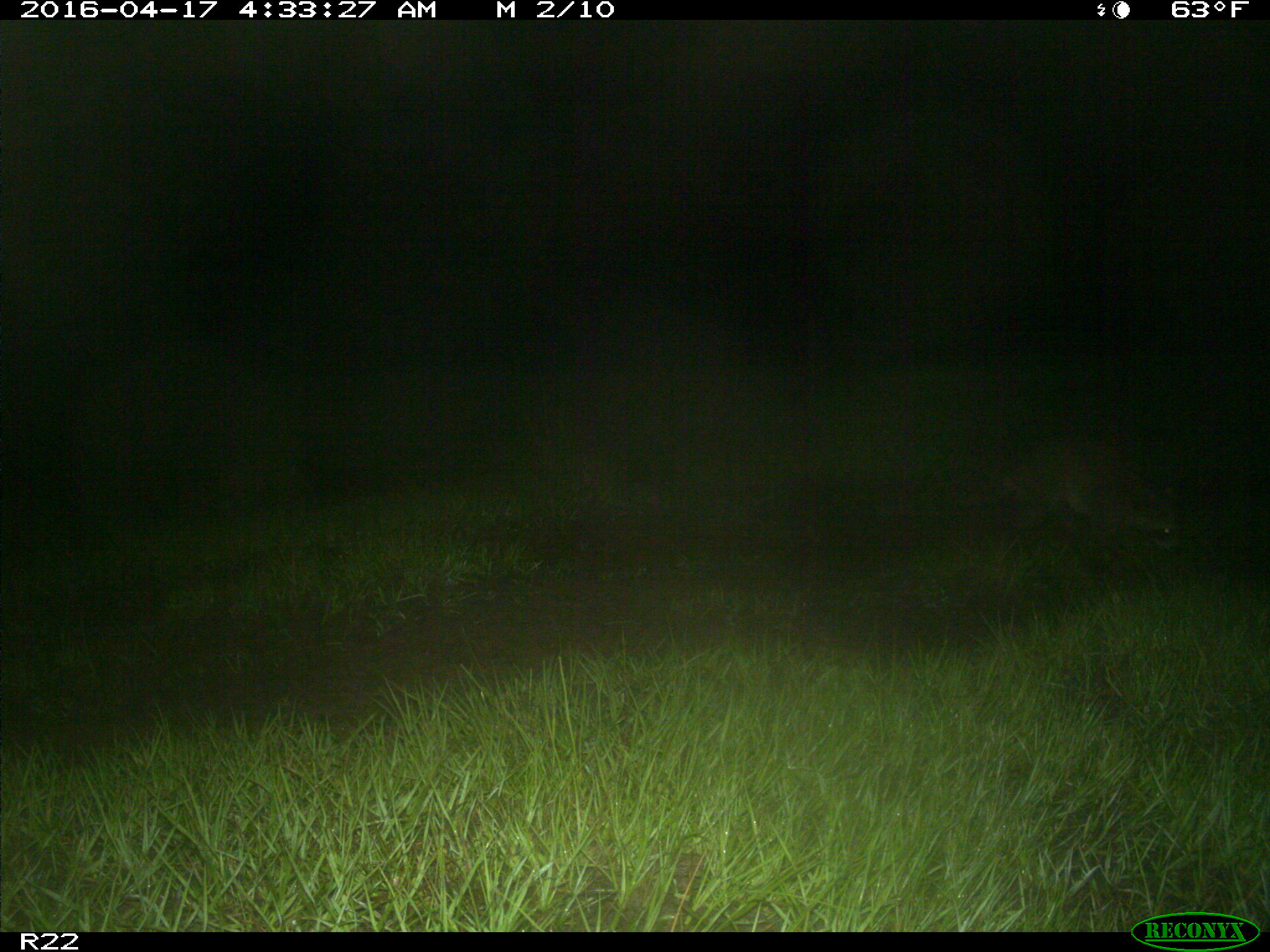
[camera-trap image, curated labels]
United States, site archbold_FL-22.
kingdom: Animalia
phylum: Chordata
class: Mammalia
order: Carnivora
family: Procyonidae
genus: Procyon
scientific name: Procyon lotor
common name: common raccoon